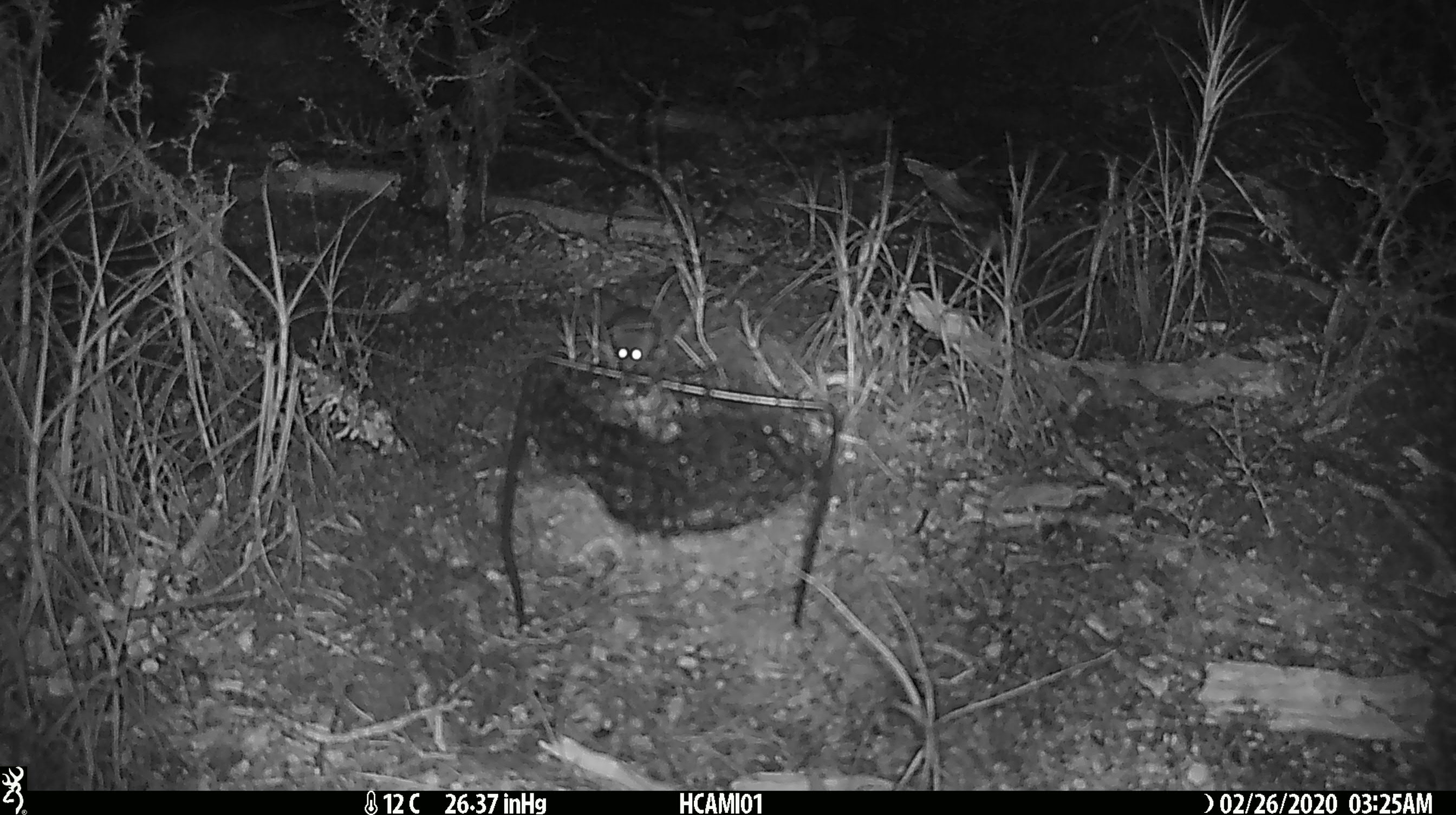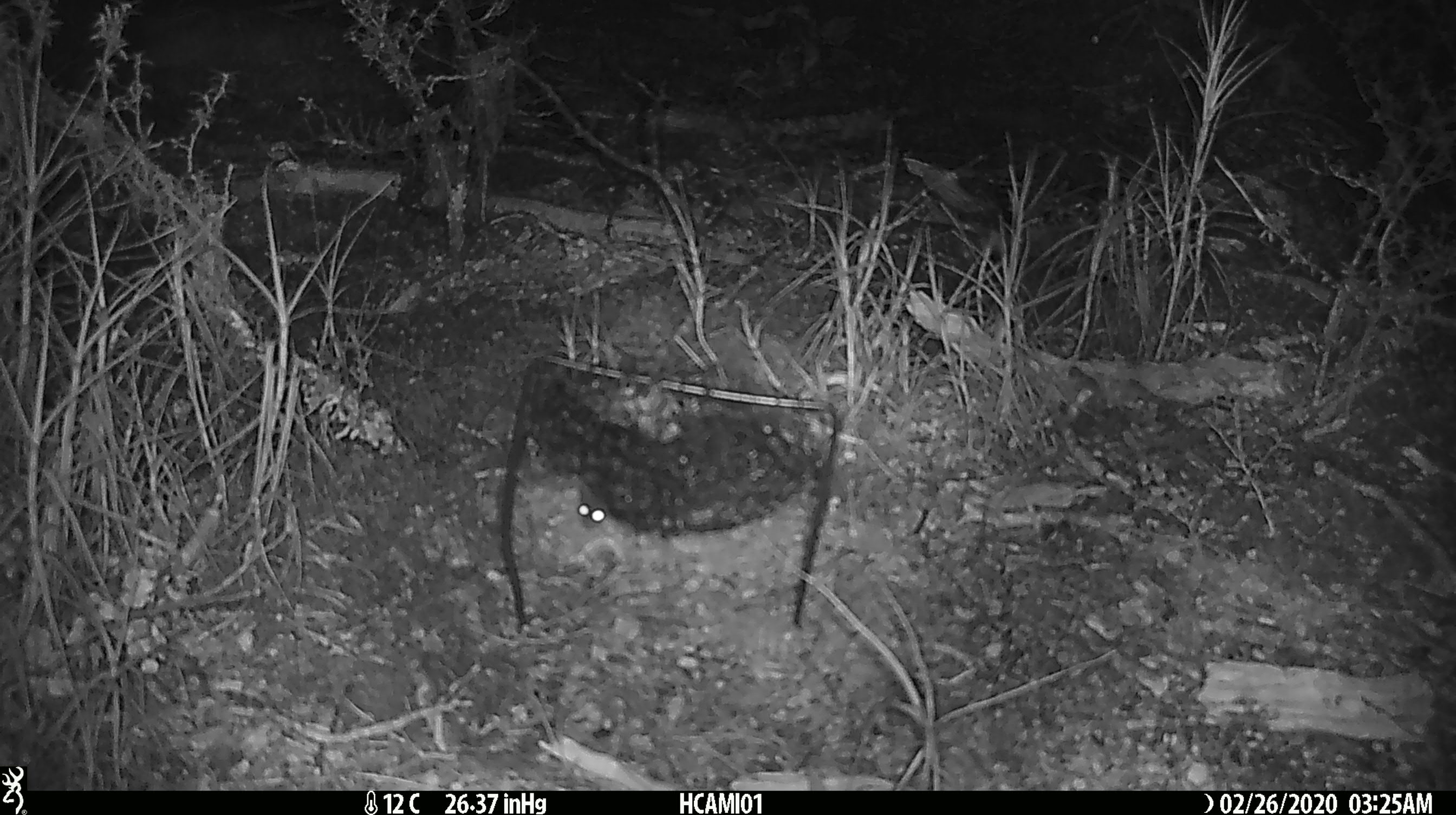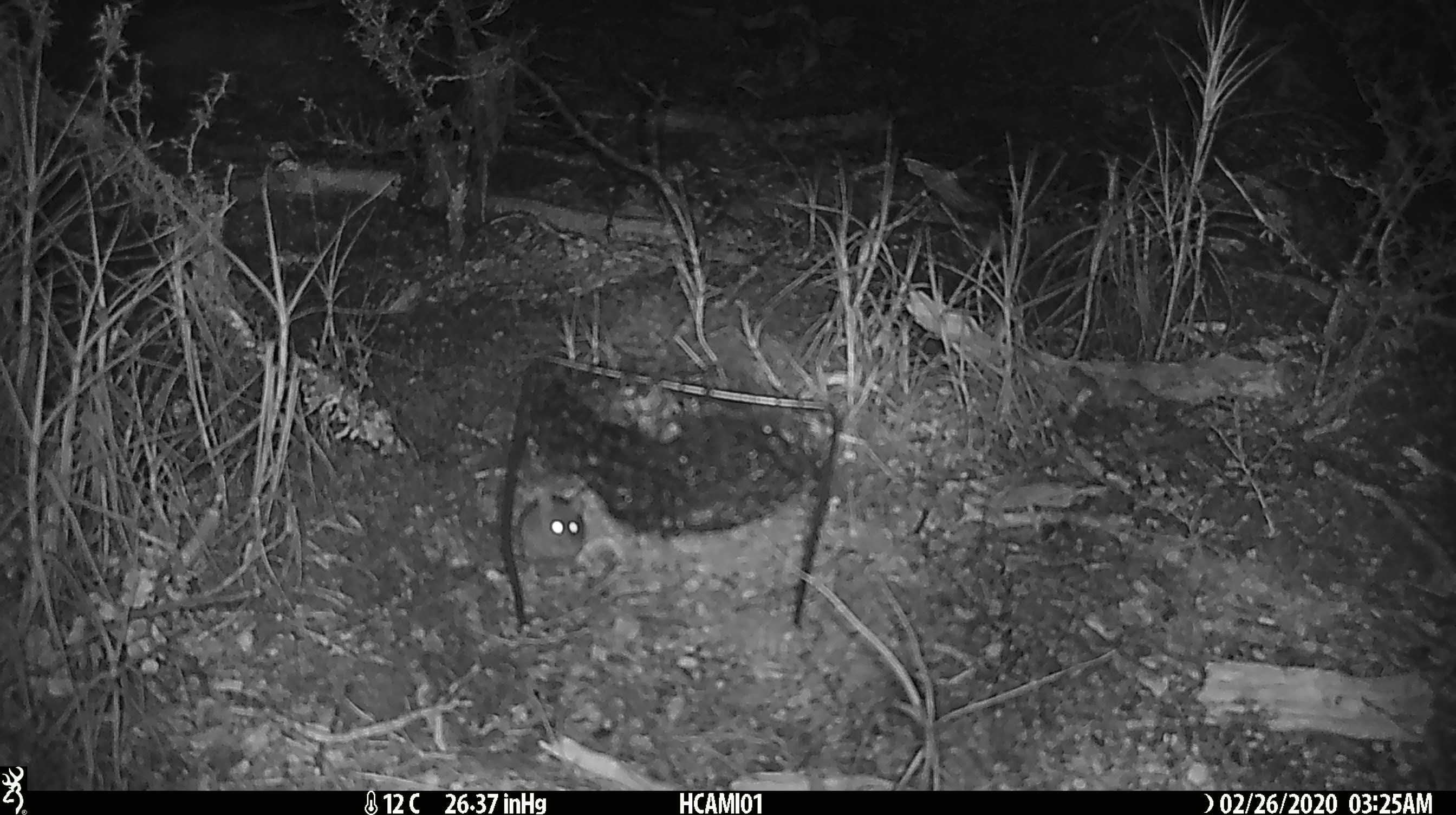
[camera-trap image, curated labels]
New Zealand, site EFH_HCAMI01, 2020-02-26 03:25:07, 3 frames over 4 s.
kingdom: Animalia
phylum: Chordata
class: Mammalia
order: Rodentia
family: Muridae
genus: Mus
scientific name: Mus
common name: mouse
Mouse (Mus).